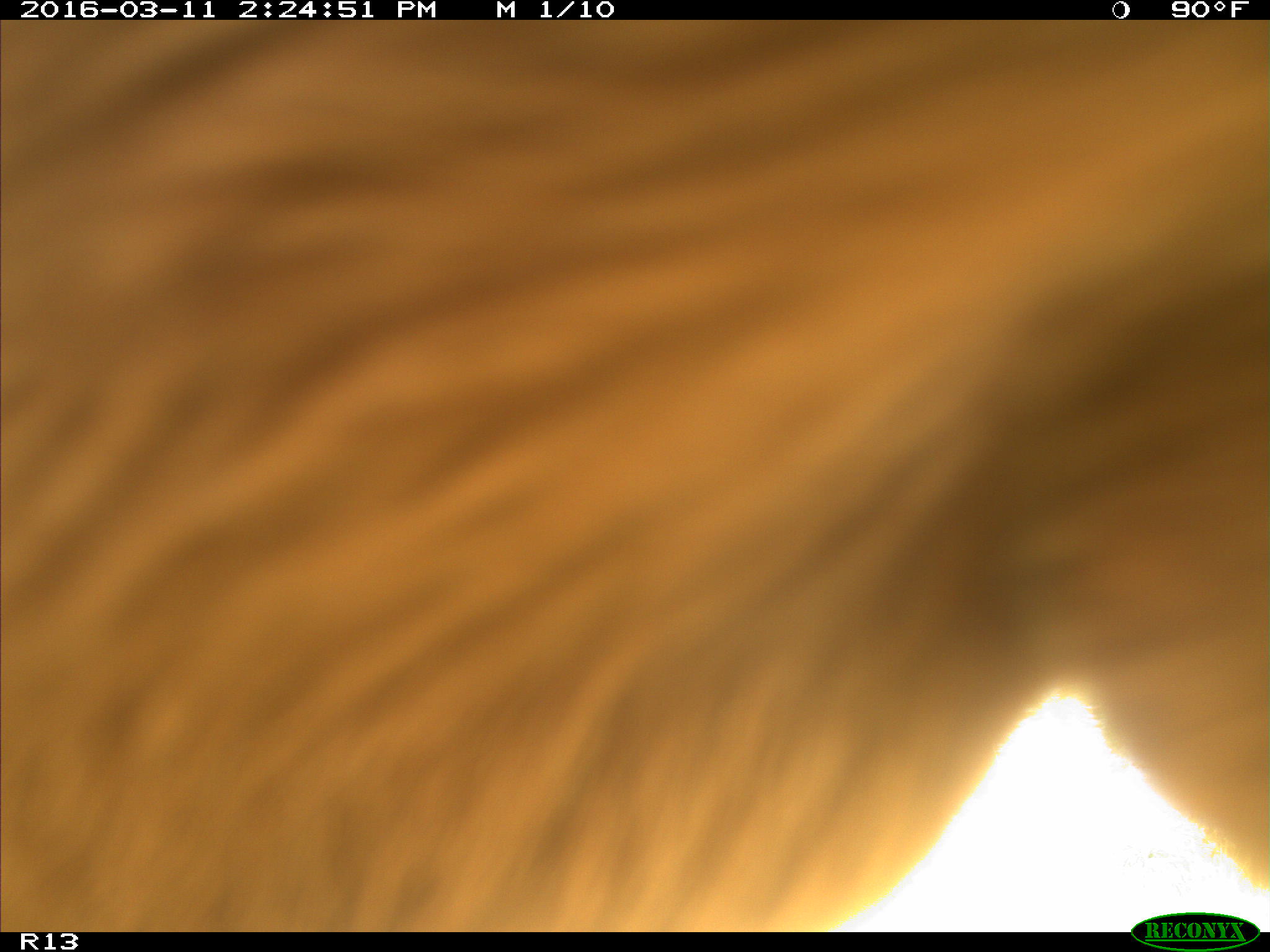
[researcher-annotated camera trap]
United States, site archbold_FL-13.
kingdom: Animalia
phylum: Chordata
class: Mammalia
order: Artiodactyla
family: Bovidae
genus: Bos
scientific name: Bos taurus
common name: domestic cow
Bos taurus (domestic cow).